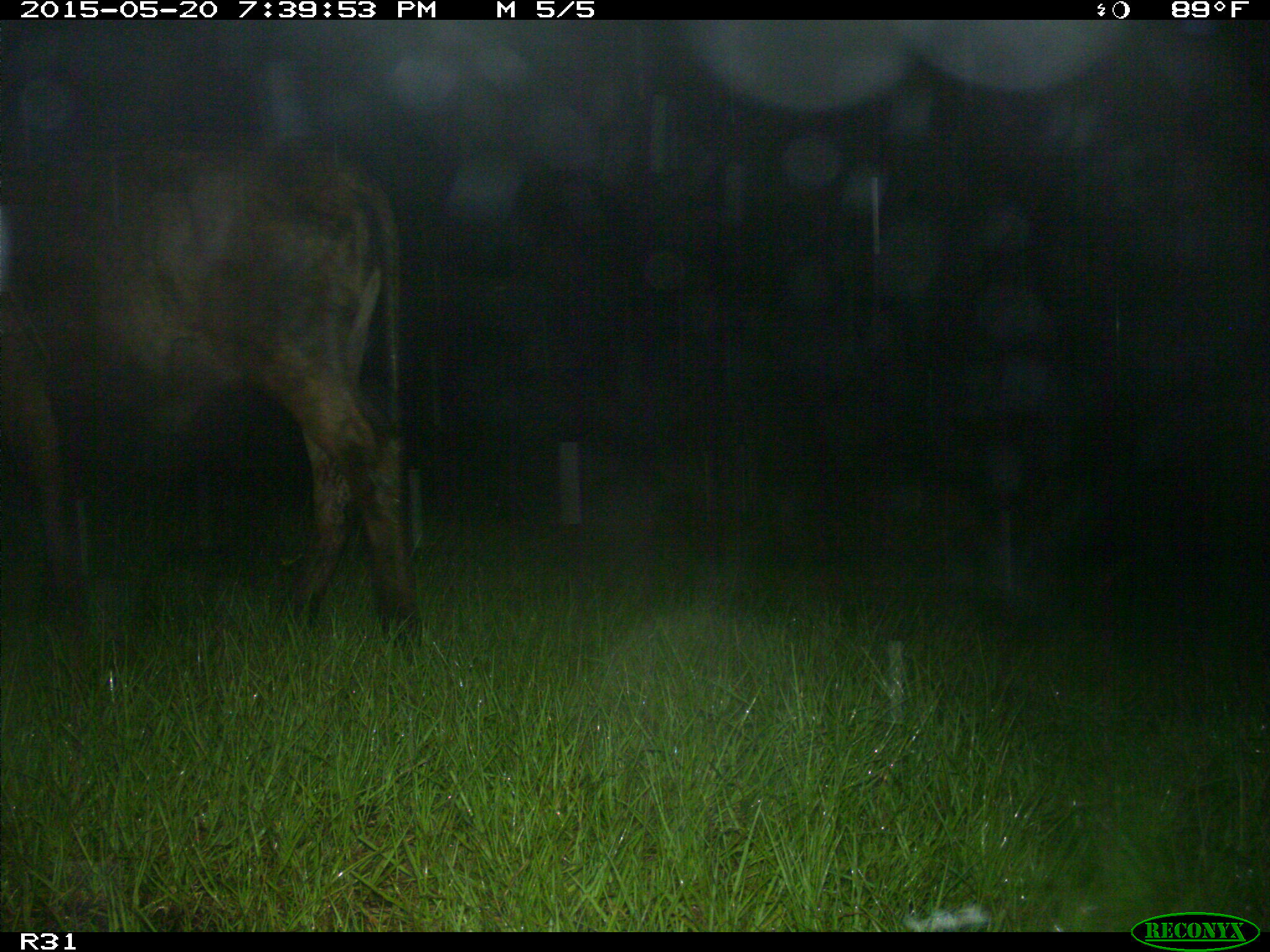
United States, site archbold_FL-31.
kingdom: Animalia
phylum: Chordata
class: Mammalia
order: Artiodactyla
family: Bovidae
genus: Bos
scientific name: Bos taurus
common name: domestic cow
Bos taurus (domestic cow).